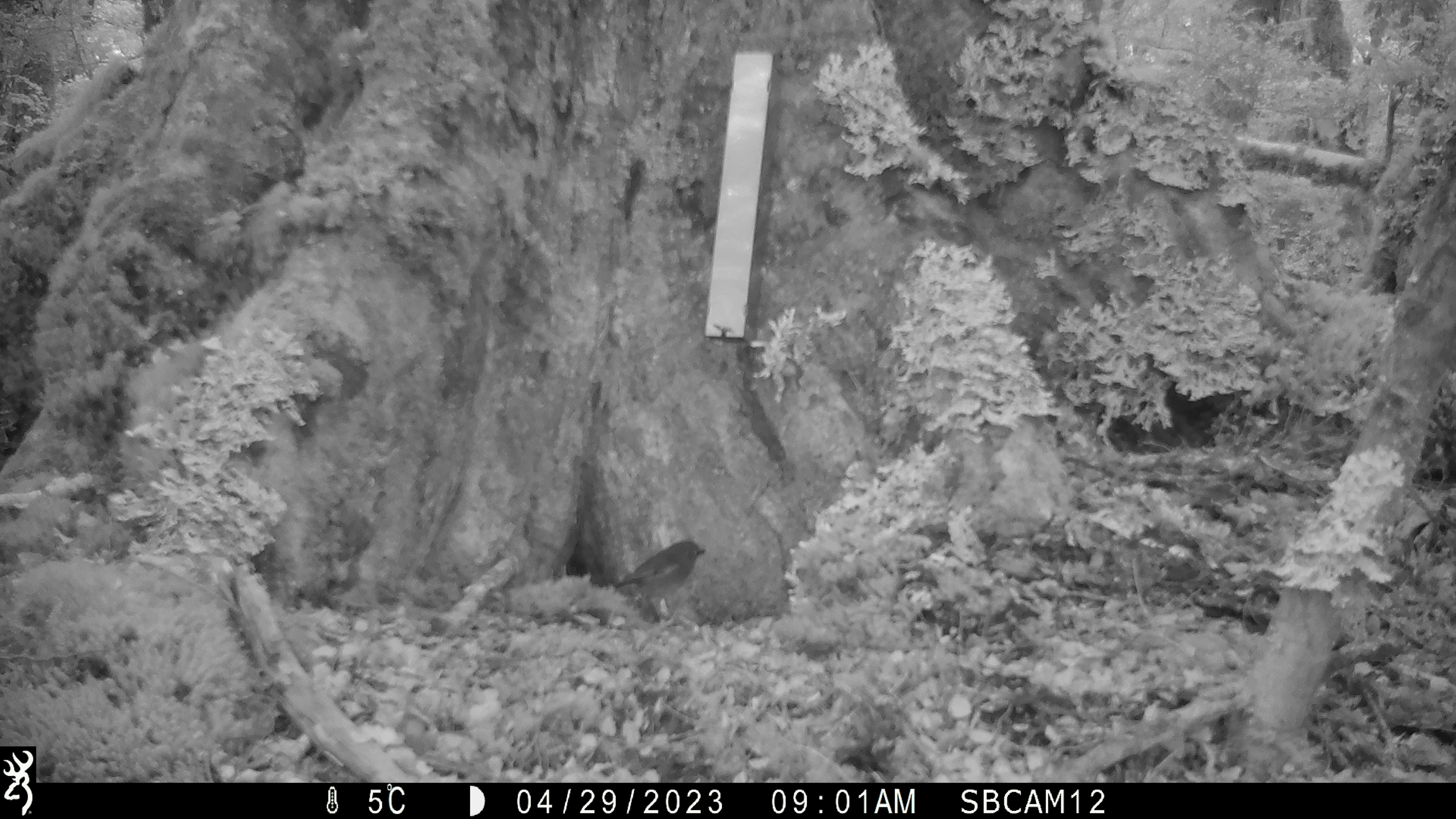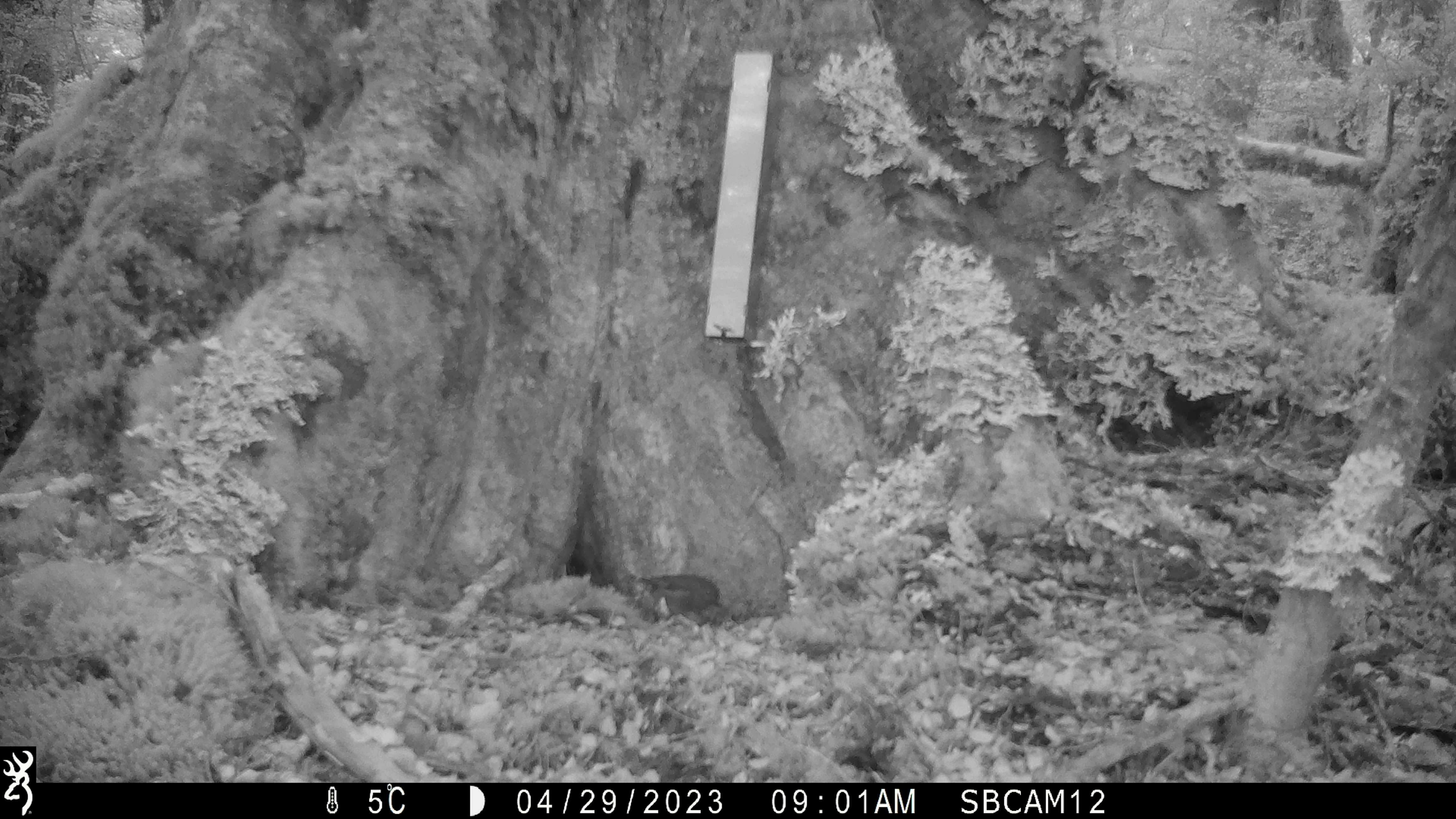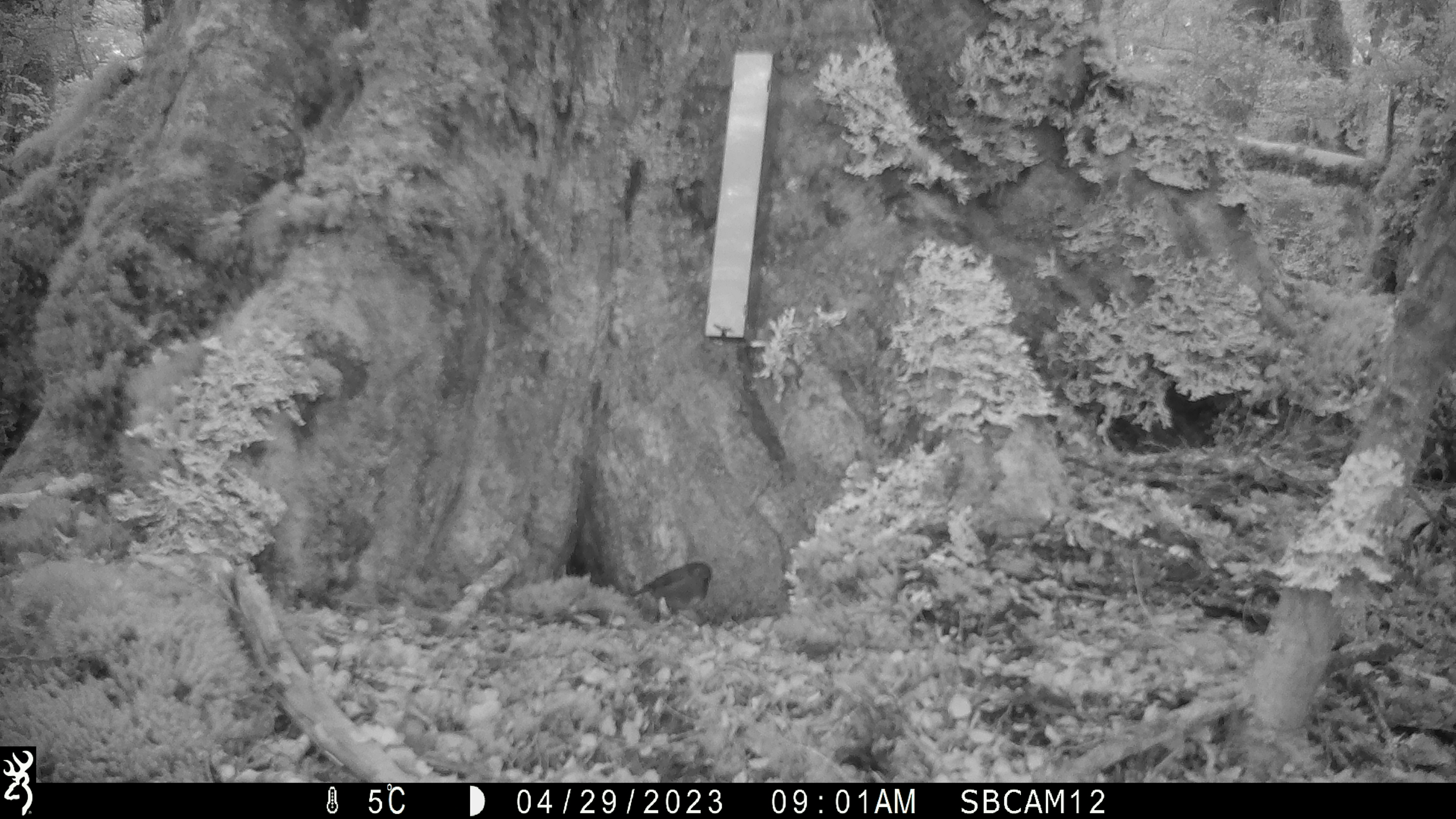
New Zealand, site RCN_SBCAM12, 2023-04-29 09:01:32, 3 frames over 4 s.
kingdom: Animalia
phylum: Chordata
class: Aves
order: Passeriformes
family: Petroicidae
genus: Petroica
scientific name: Petroica australis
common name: new zealand robin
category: robin